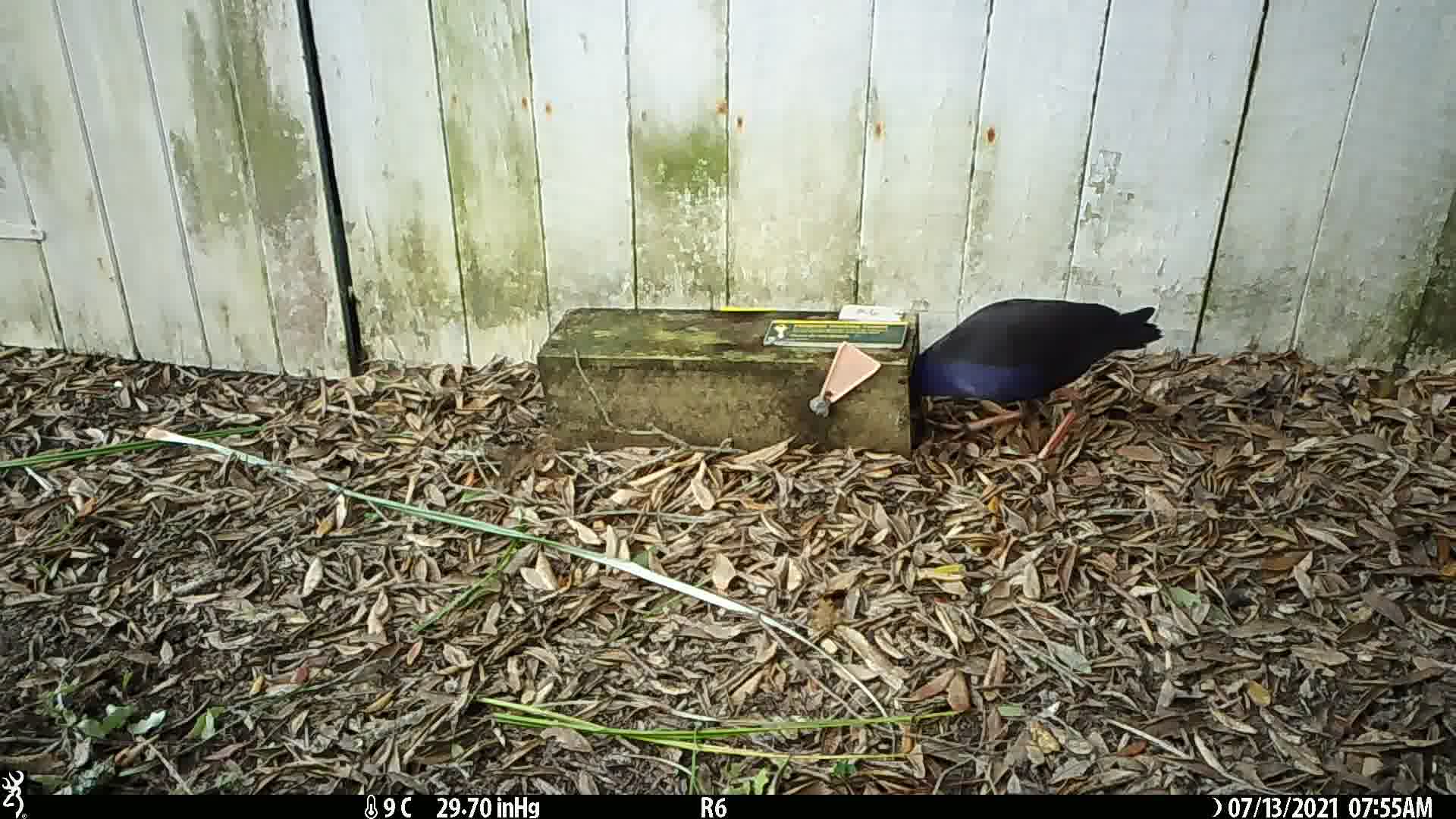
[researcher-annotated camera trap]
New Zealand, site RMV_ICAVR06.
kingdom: Animalia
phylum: Chordata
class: Aves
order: Gruiformes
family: Rallidae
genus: Porphyrio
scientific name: Porphyrio melanotus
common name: australasian swamphen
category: pukeko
Pukeko (australasian swamphen) (Porphyrio melanotus).